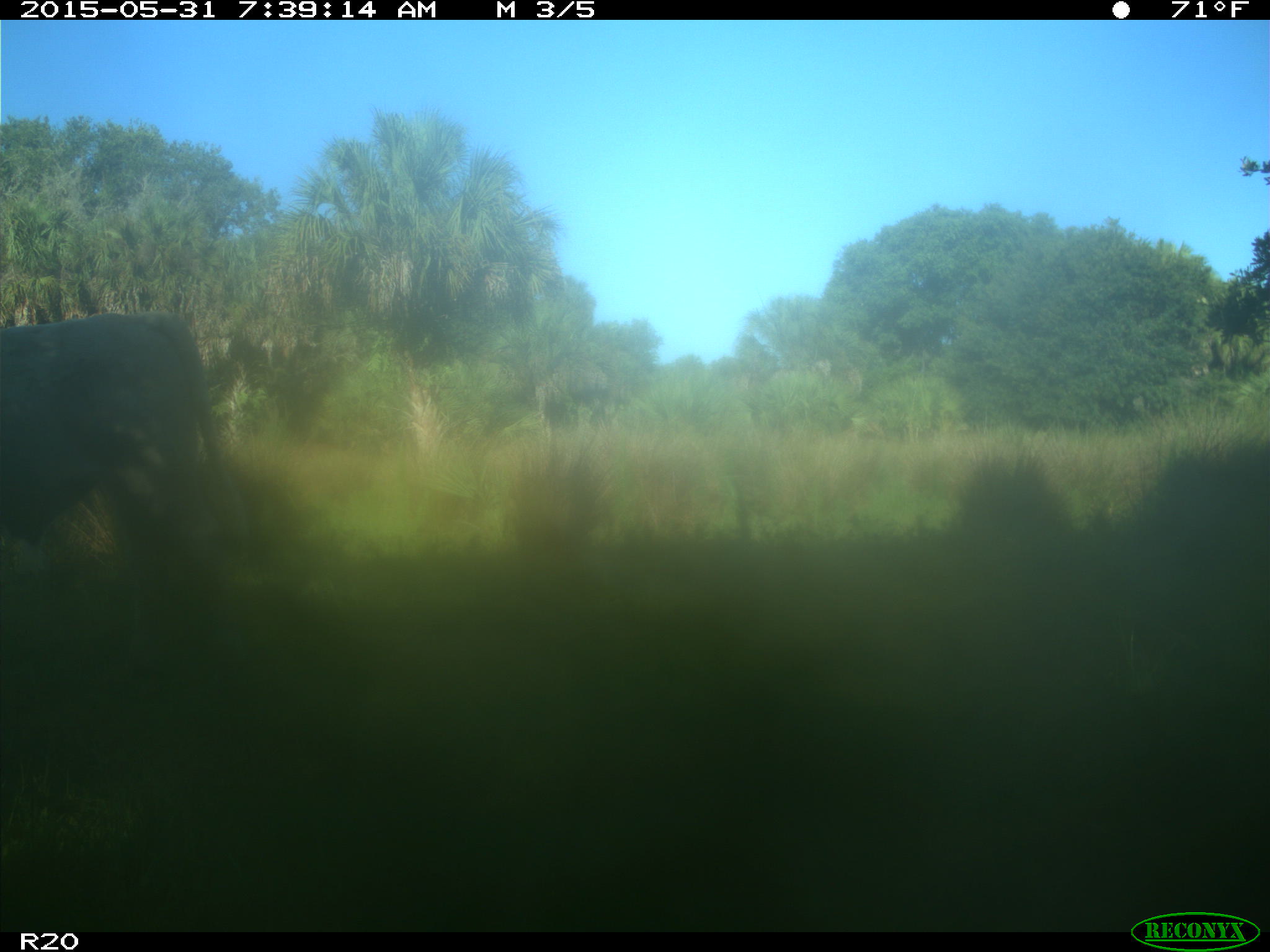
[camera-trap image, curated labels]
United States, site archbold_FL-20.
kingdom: Animalia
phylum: Chordata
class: Mammalia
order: Artiodactyla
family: Bovidae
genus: Bos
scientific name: Bos taurus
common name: domestic cow